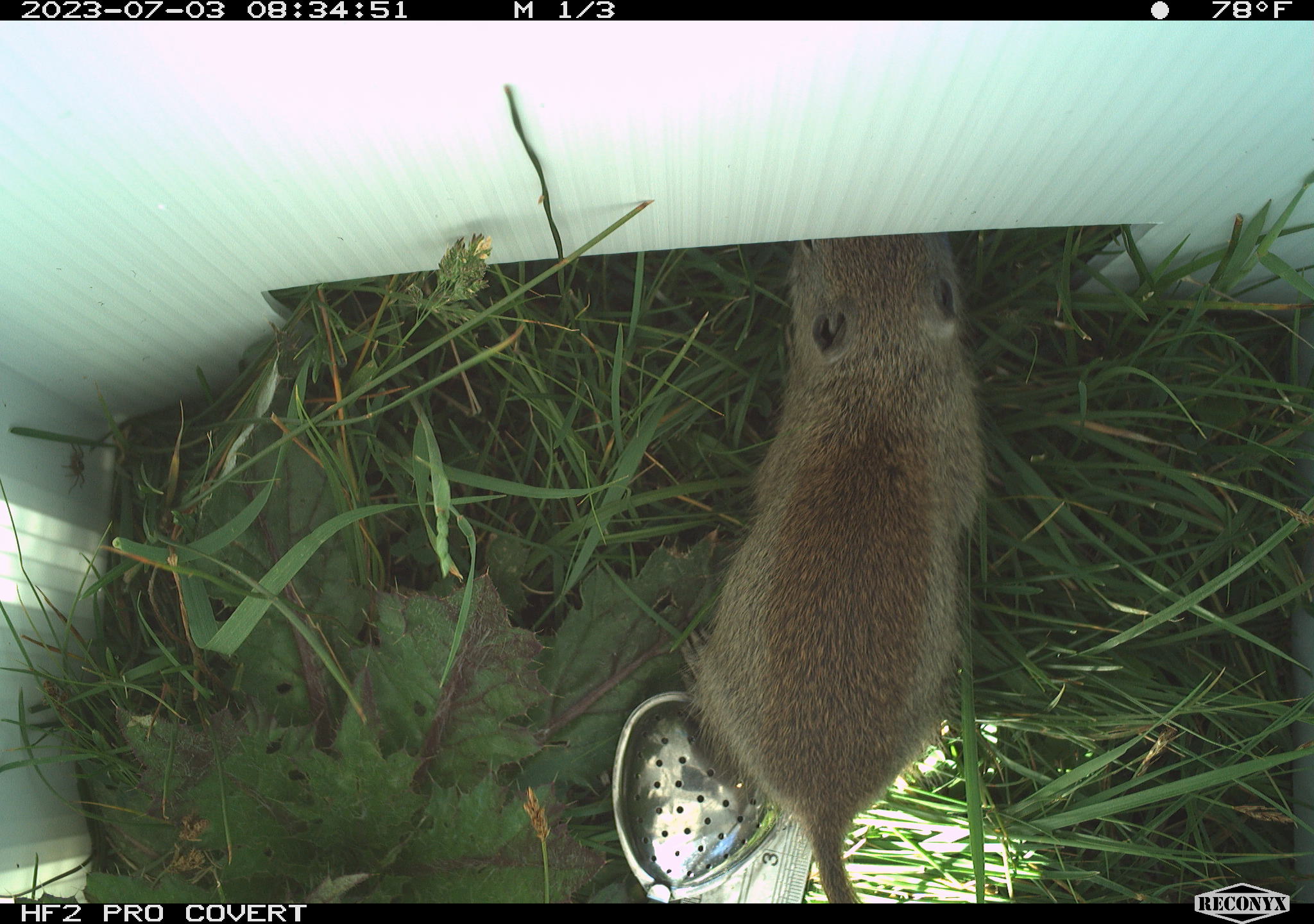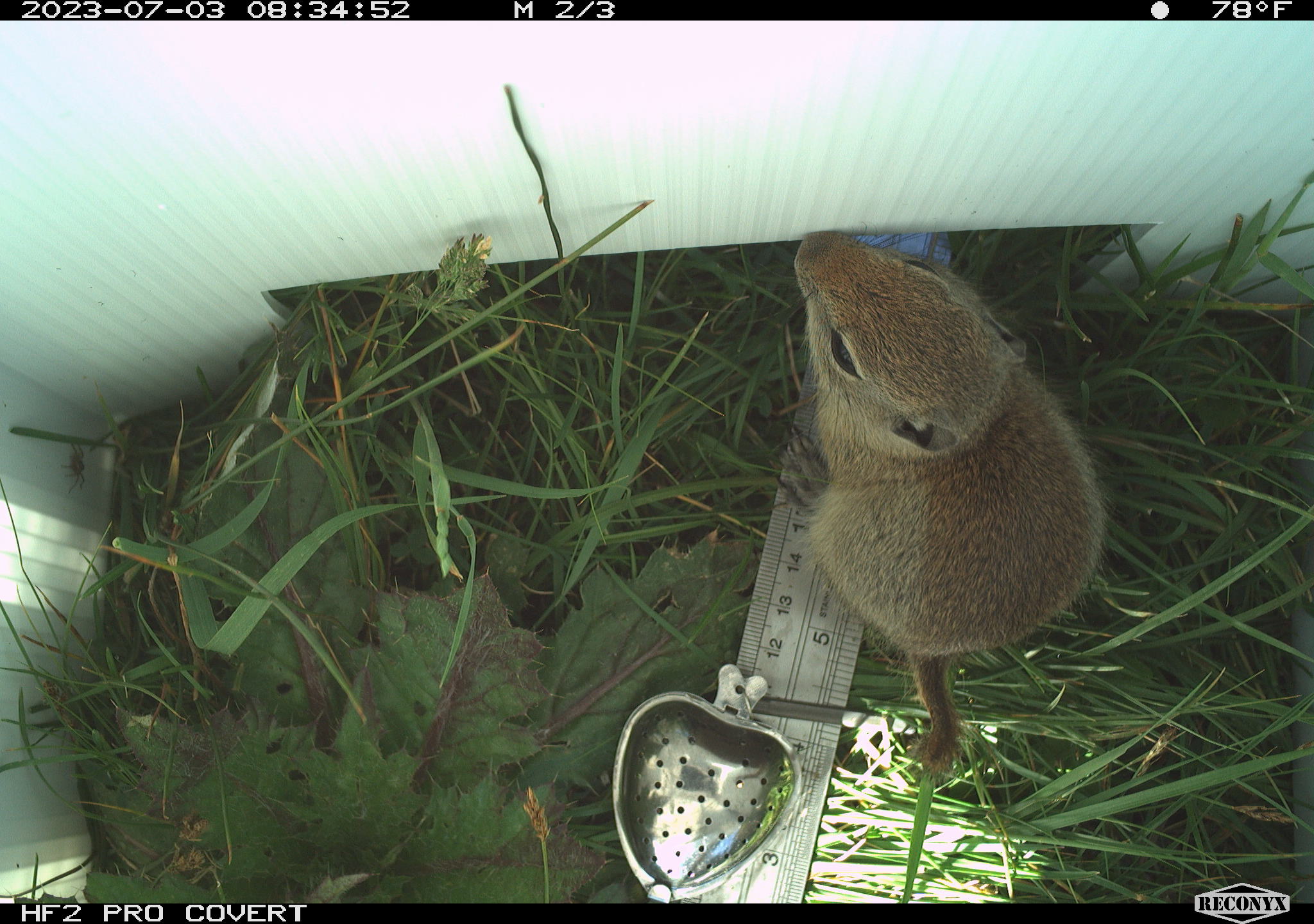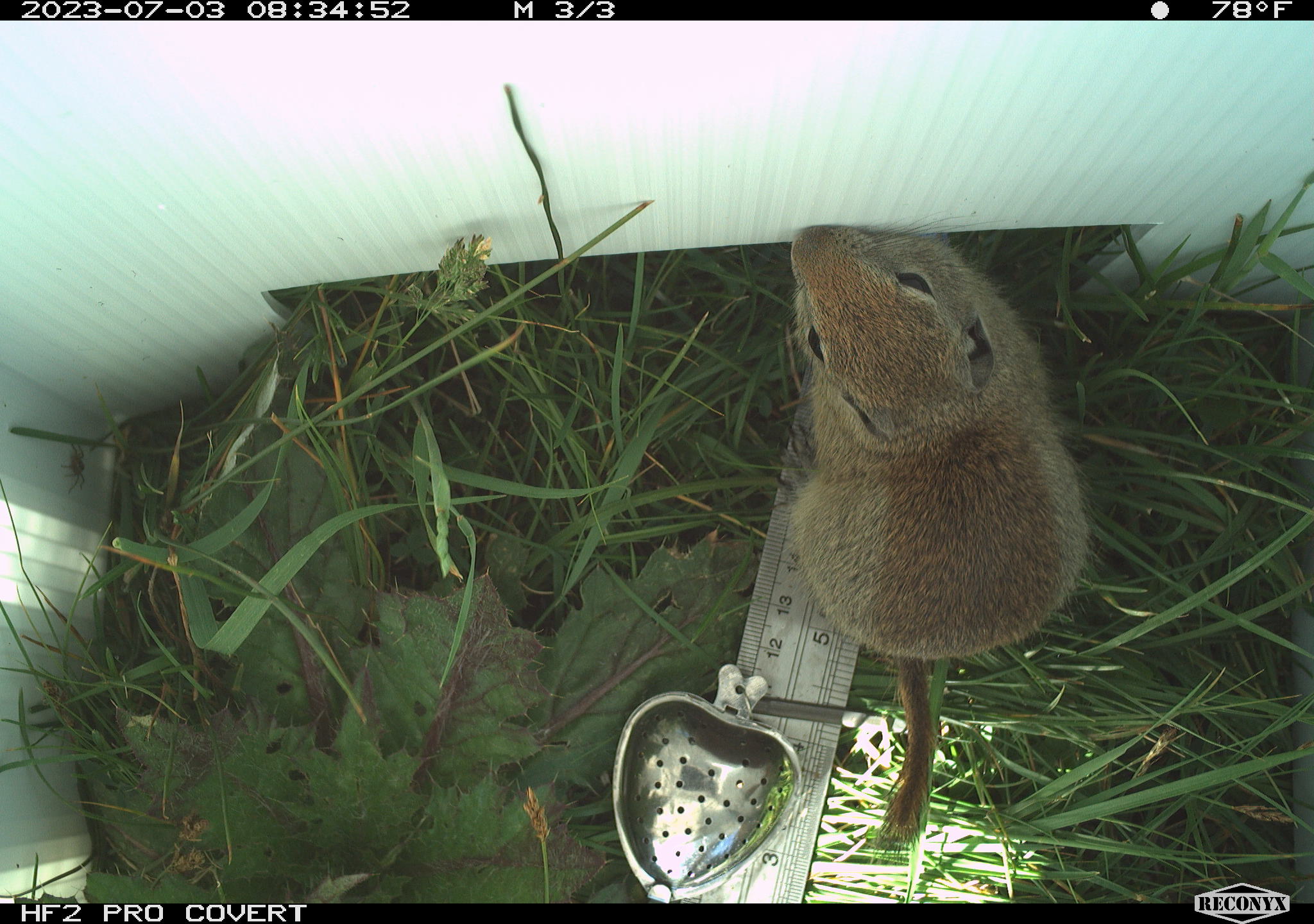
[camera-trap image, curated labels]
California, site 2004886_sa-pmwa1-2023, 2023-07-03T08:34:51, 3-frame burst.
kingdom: Animalia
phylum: Chordata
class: Mammalia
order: Rodentia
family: Sciuridae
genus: Urocitellus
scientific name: Urocitellus beldingi beldingi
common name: belding's ground squirrel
Belding's ground squirrel (Urocitellus beldingi beldingi).